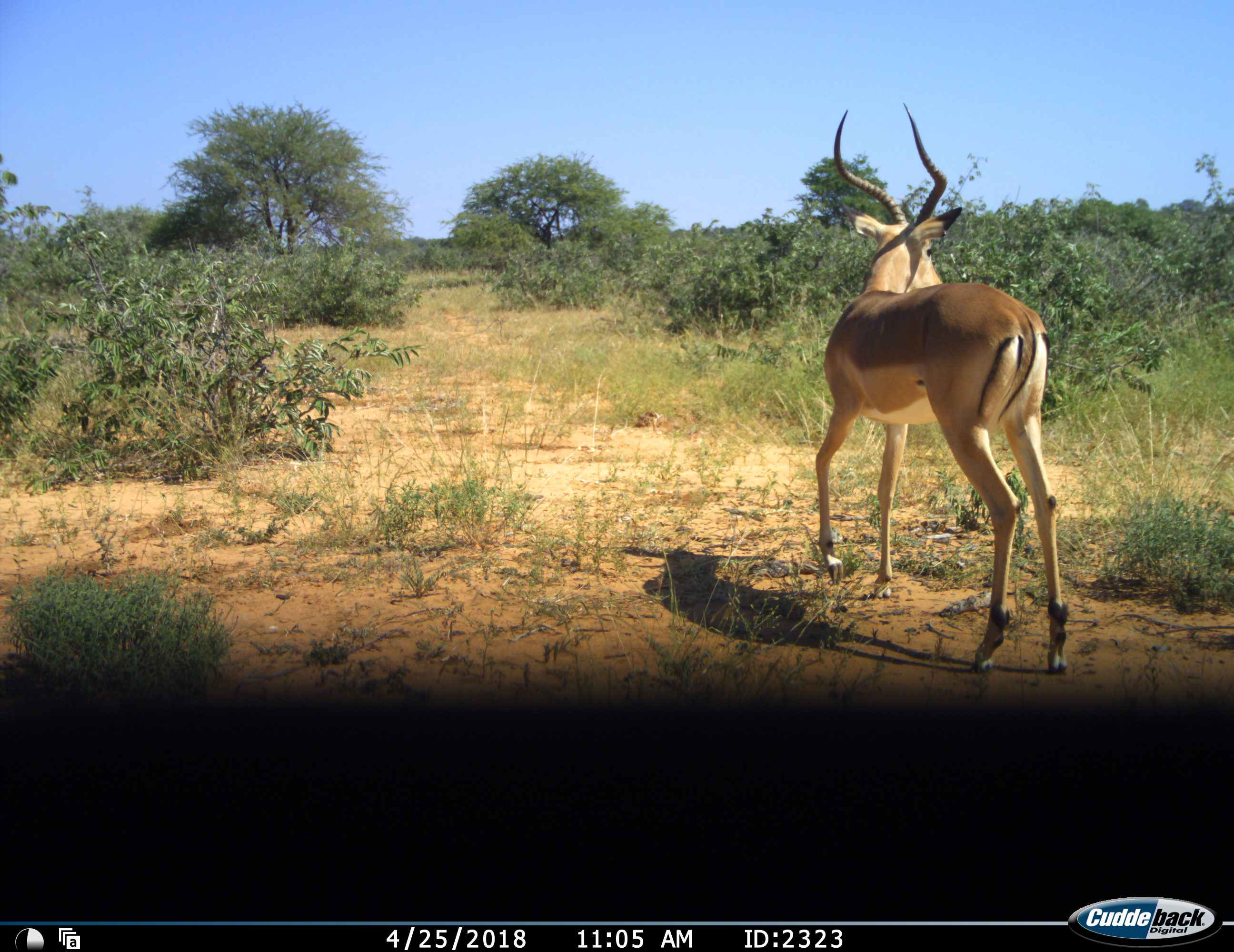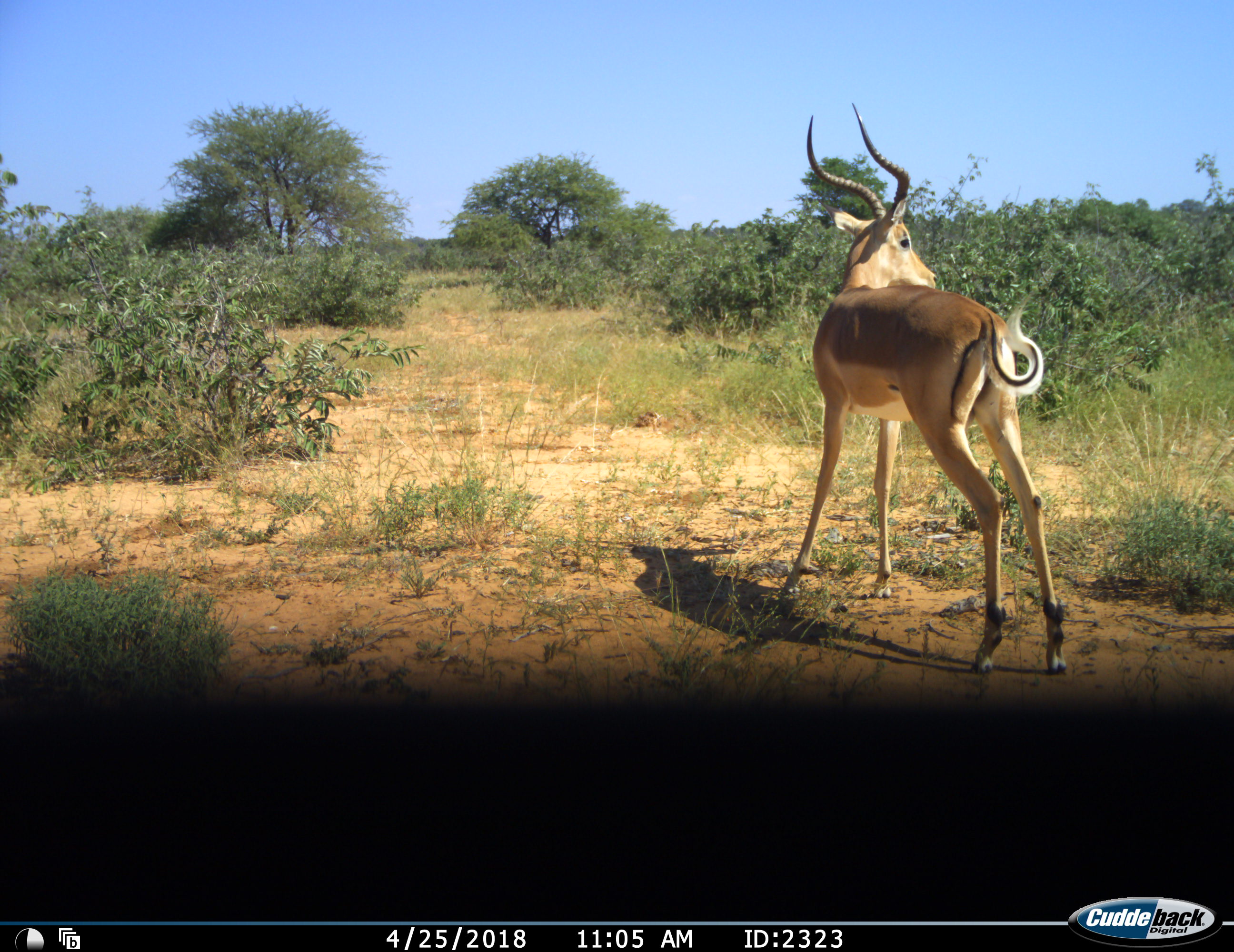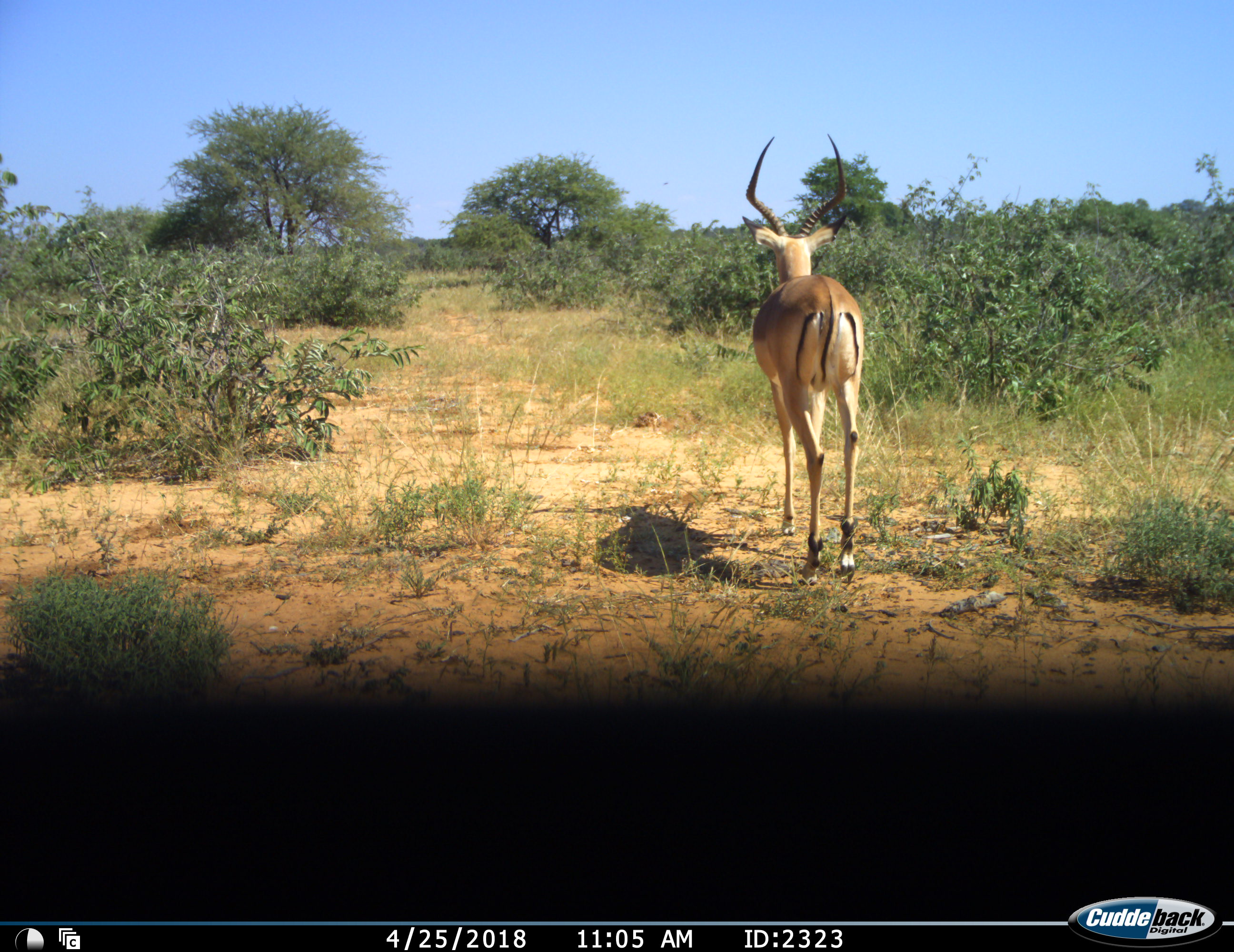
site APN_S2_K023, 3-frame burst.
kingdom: Animalia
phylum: Chordata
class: Mammalia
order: Artiodactyla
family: Bovidae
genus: Aepyceros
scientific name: Aepyceros melampus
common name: impala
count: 1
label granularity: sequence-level